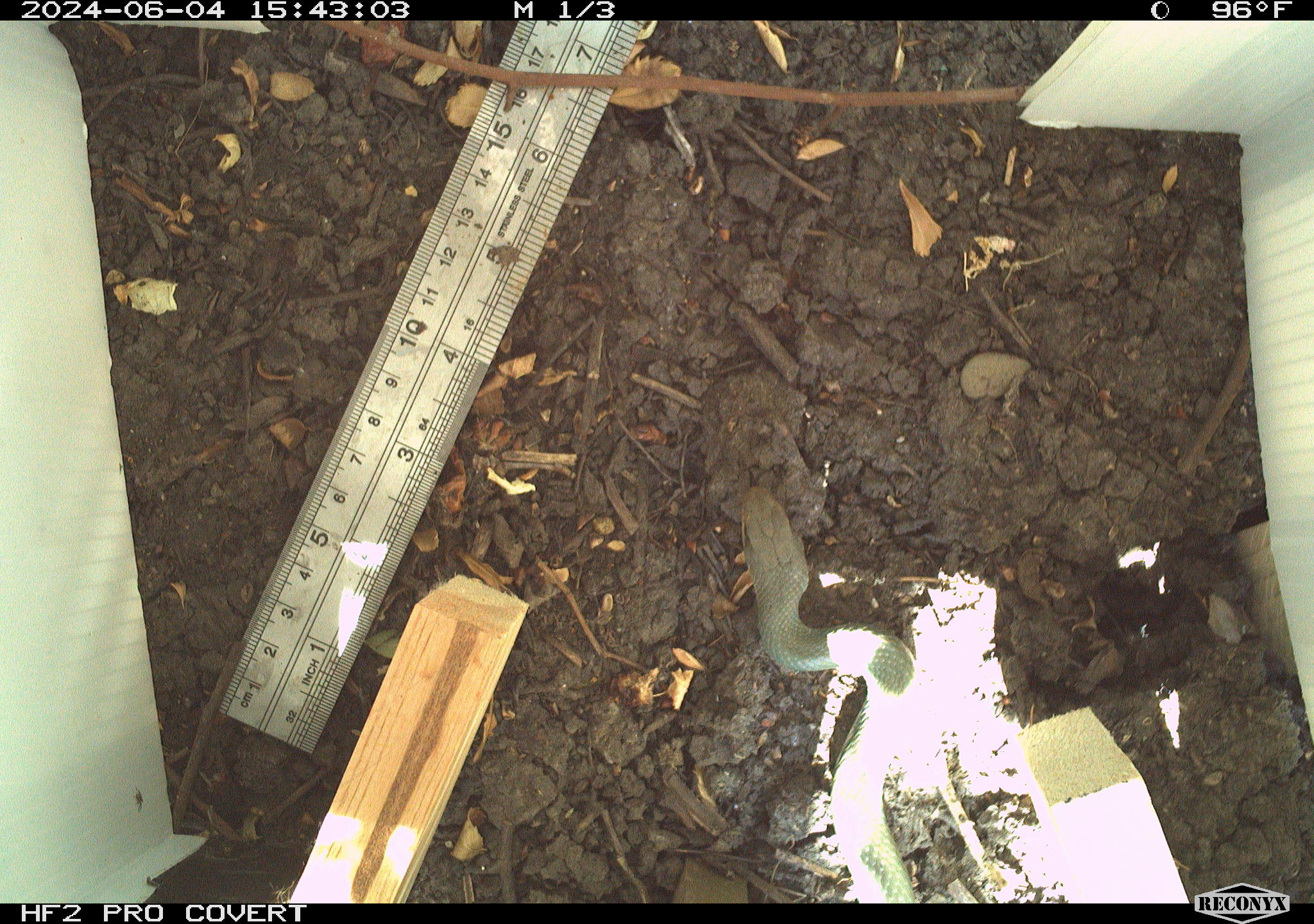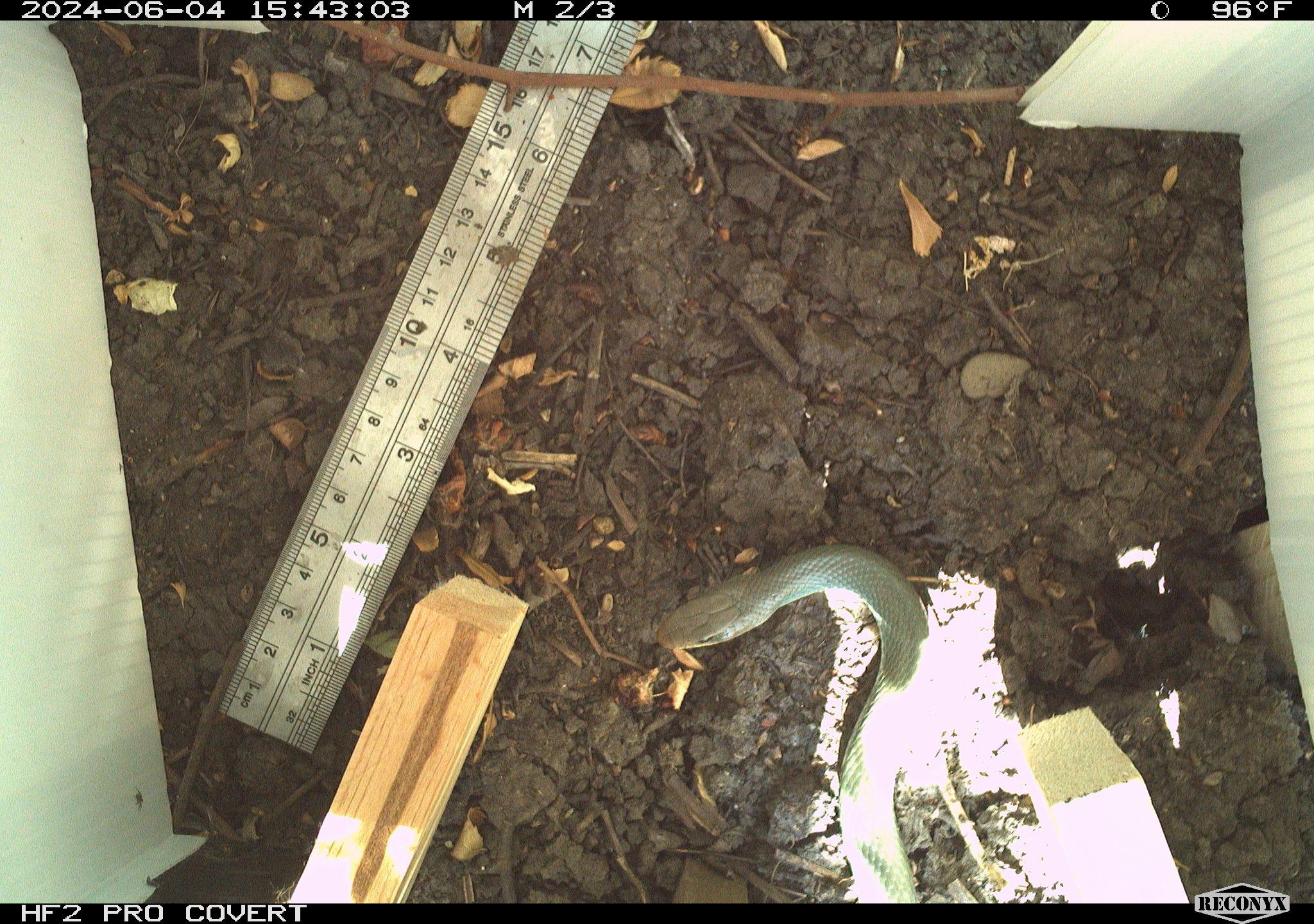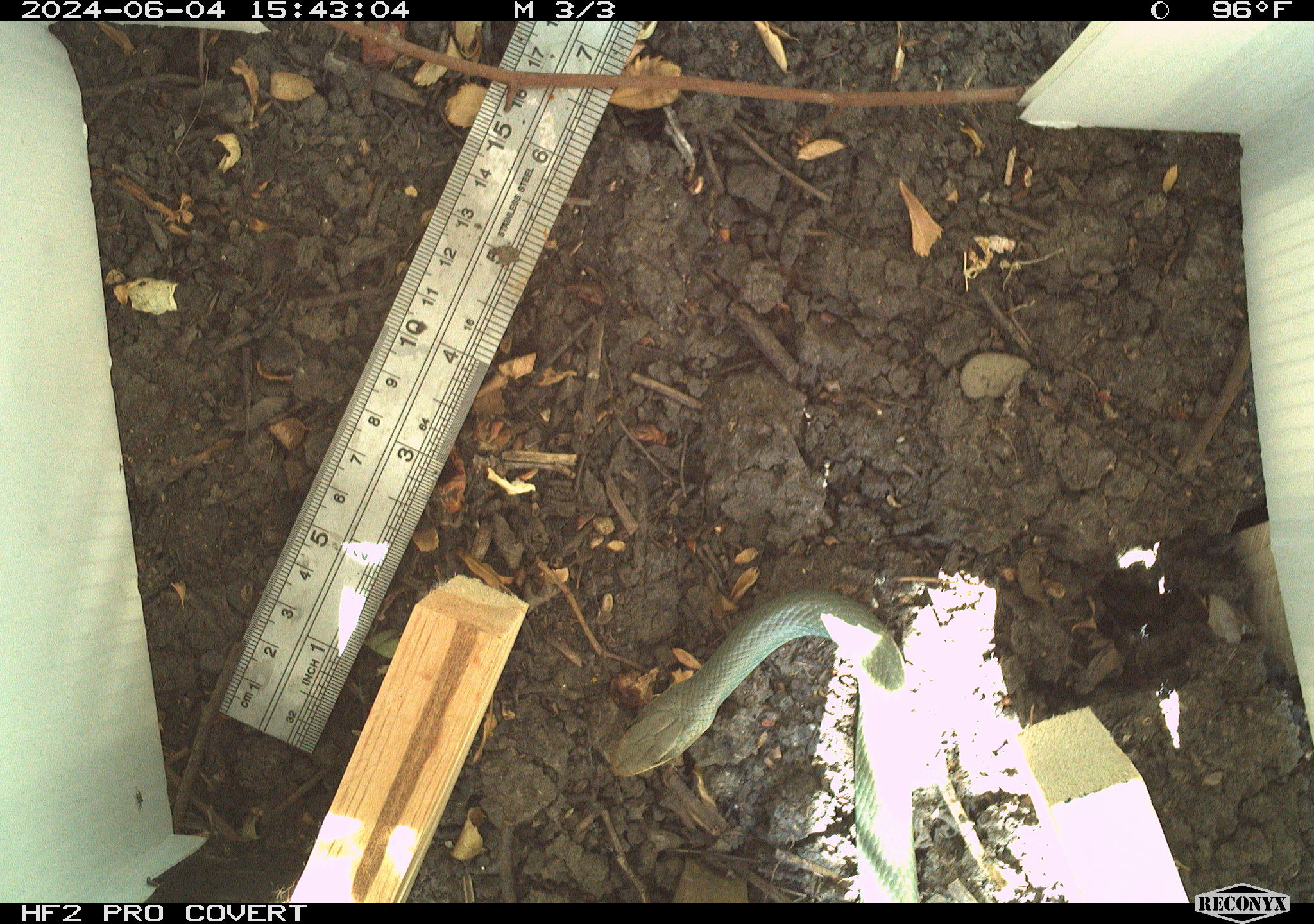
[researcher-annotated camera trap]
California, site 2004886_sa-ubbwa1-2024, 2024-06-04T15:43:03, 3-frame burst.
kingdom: Animalia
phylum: Chordata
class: Reptilia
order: Squamata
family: Colubridae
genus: Coluber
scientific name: Coluber constrictor mormon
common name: western yellow-bellied racer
Western yellow-bellied racer (Coluber constrictor mormon).